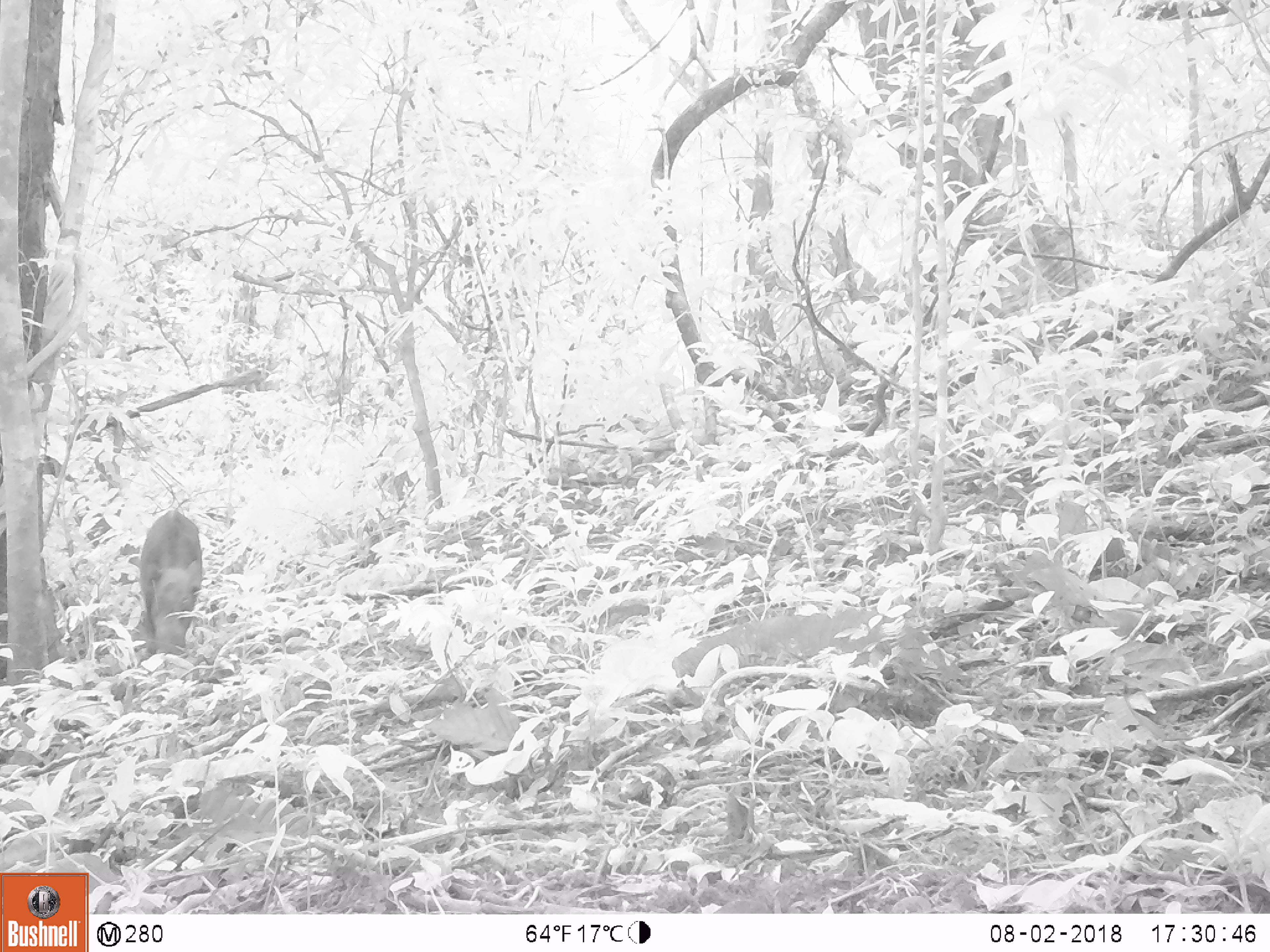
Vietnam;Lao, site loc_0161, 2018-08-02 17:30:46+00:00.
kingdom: Animalia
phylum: Chordata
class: Mammalia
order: Artiodactyla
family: Suidae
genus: Sus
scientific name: Sus scrofa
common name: eurasian wild pig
Eurasian wild pig (Sus scrofa). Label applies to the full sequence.